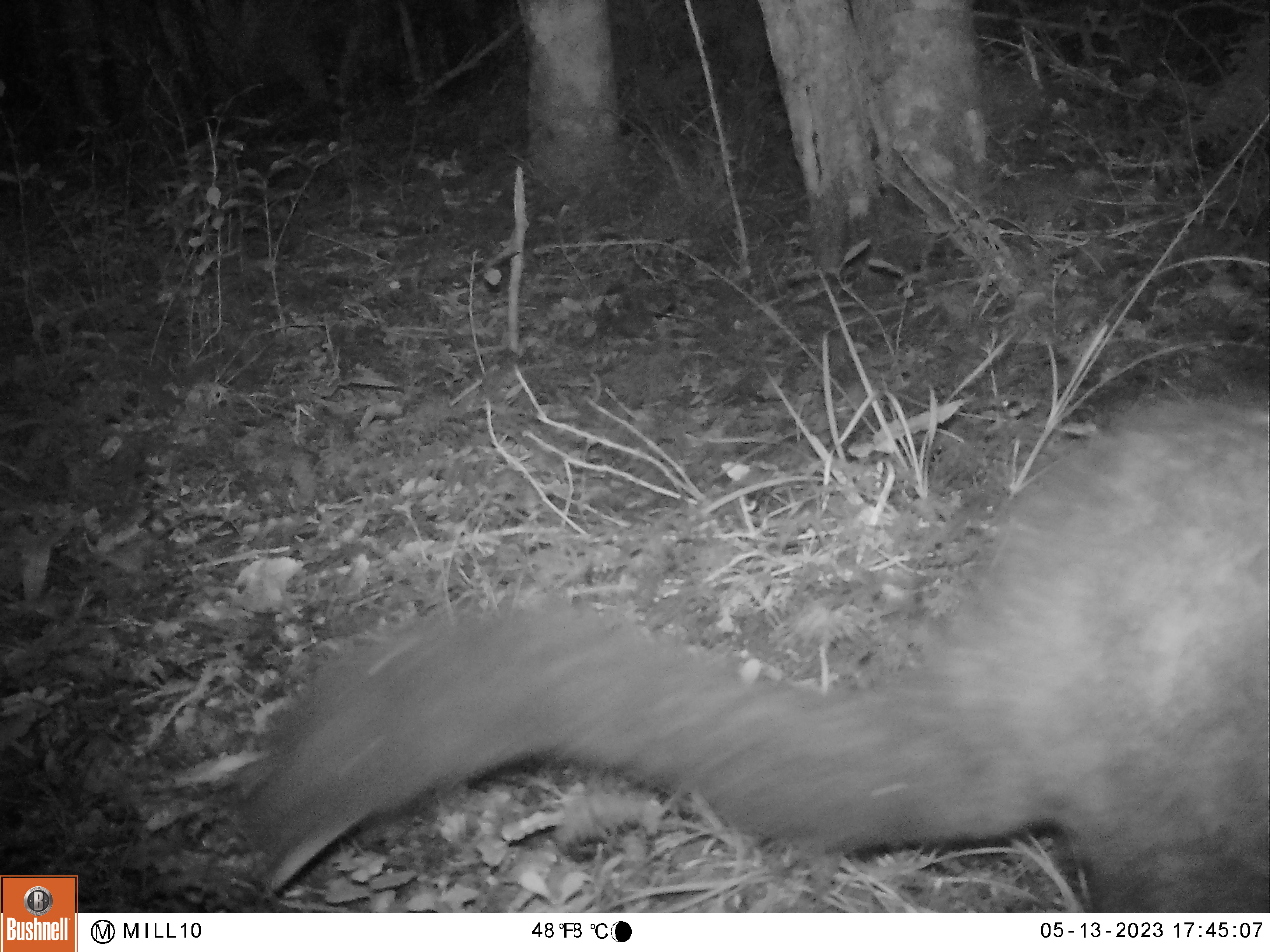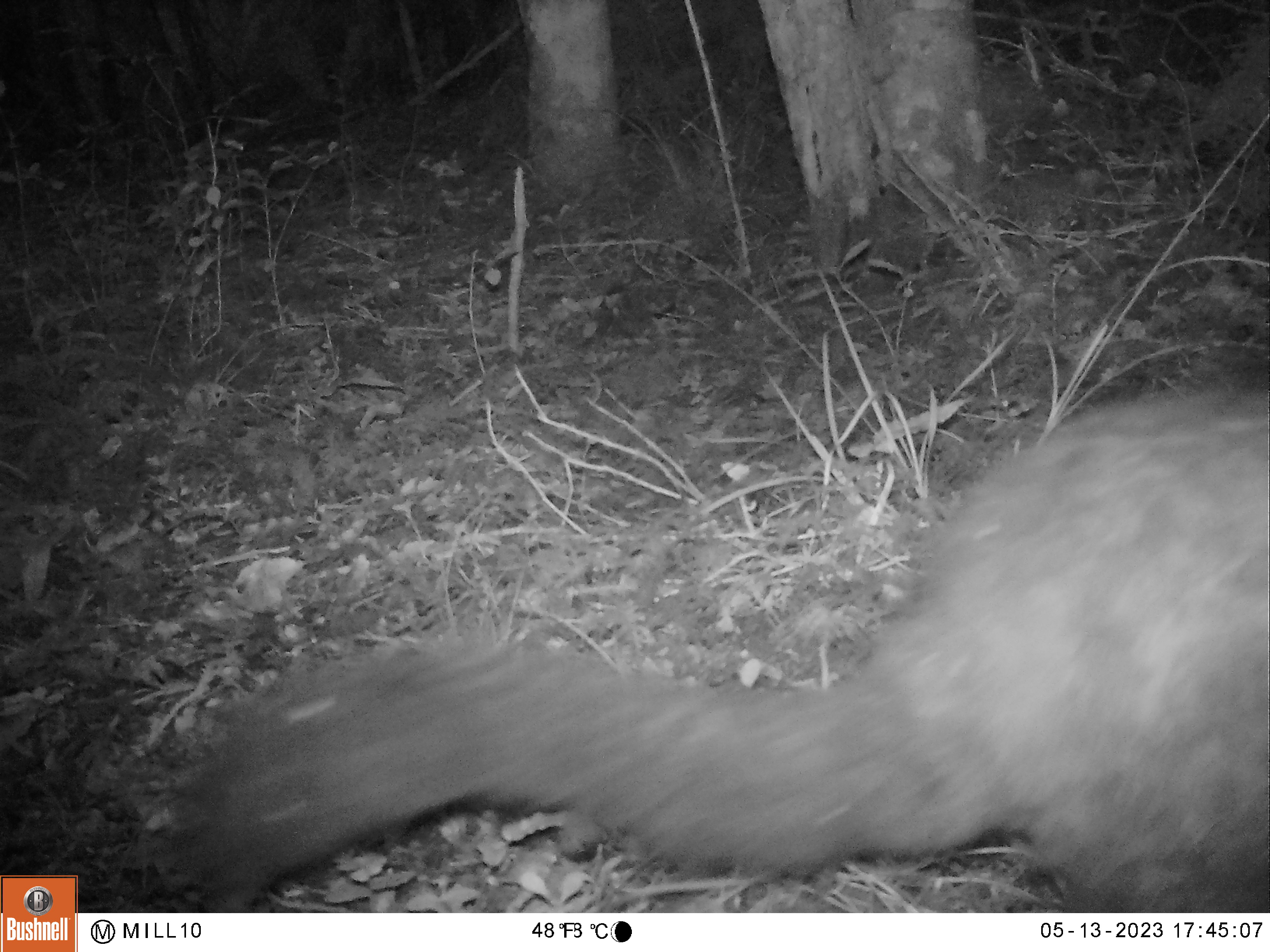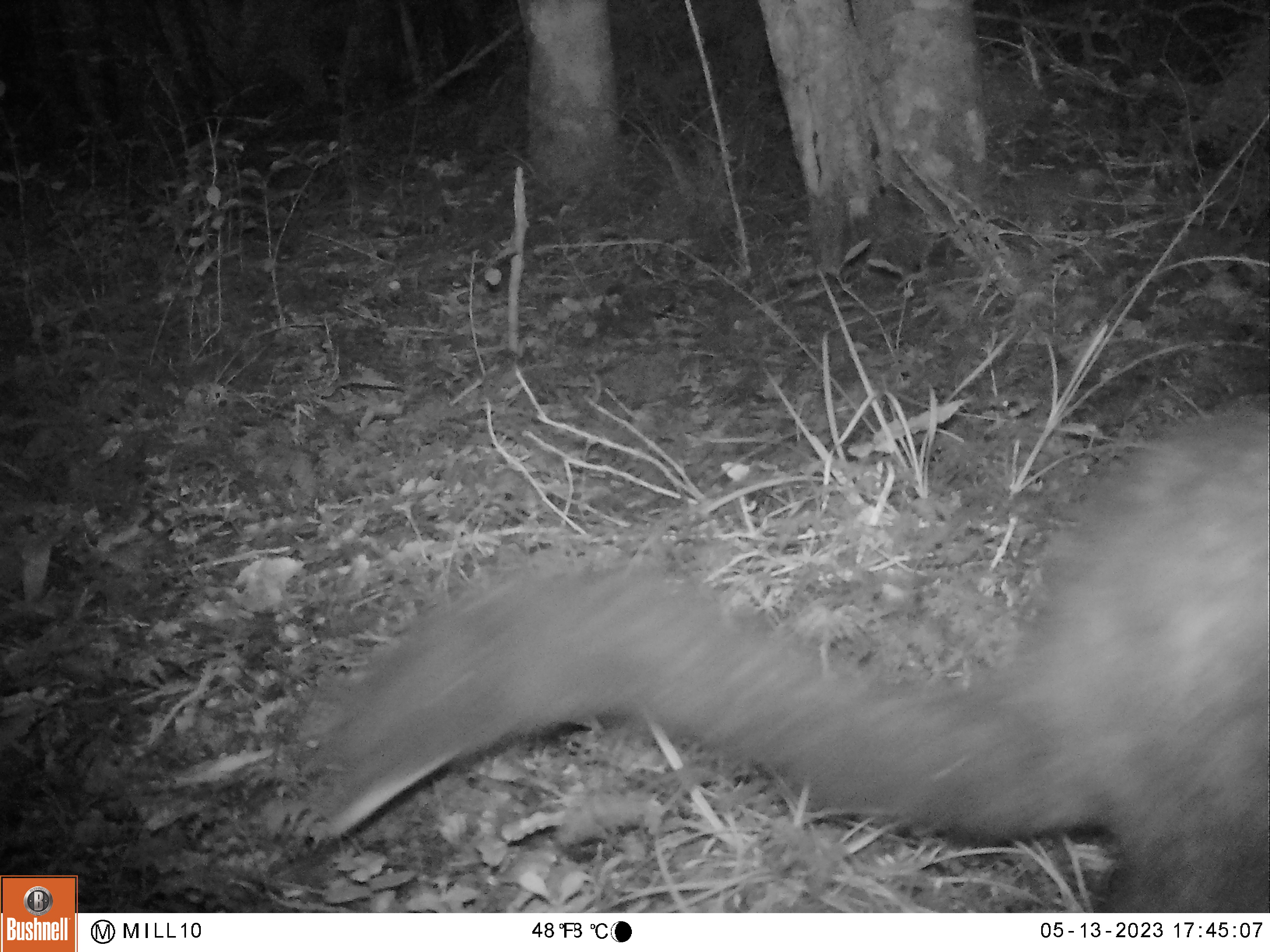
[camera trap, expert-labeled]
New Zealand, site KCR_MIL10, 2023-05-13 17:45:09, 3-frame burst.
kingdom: Animalia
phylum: Chordata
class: Mammalia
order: Diprotodontia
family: Phalangeridae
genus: Trichosurus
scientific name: Trichosurus vulpecula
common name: common brushtail possum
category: possum